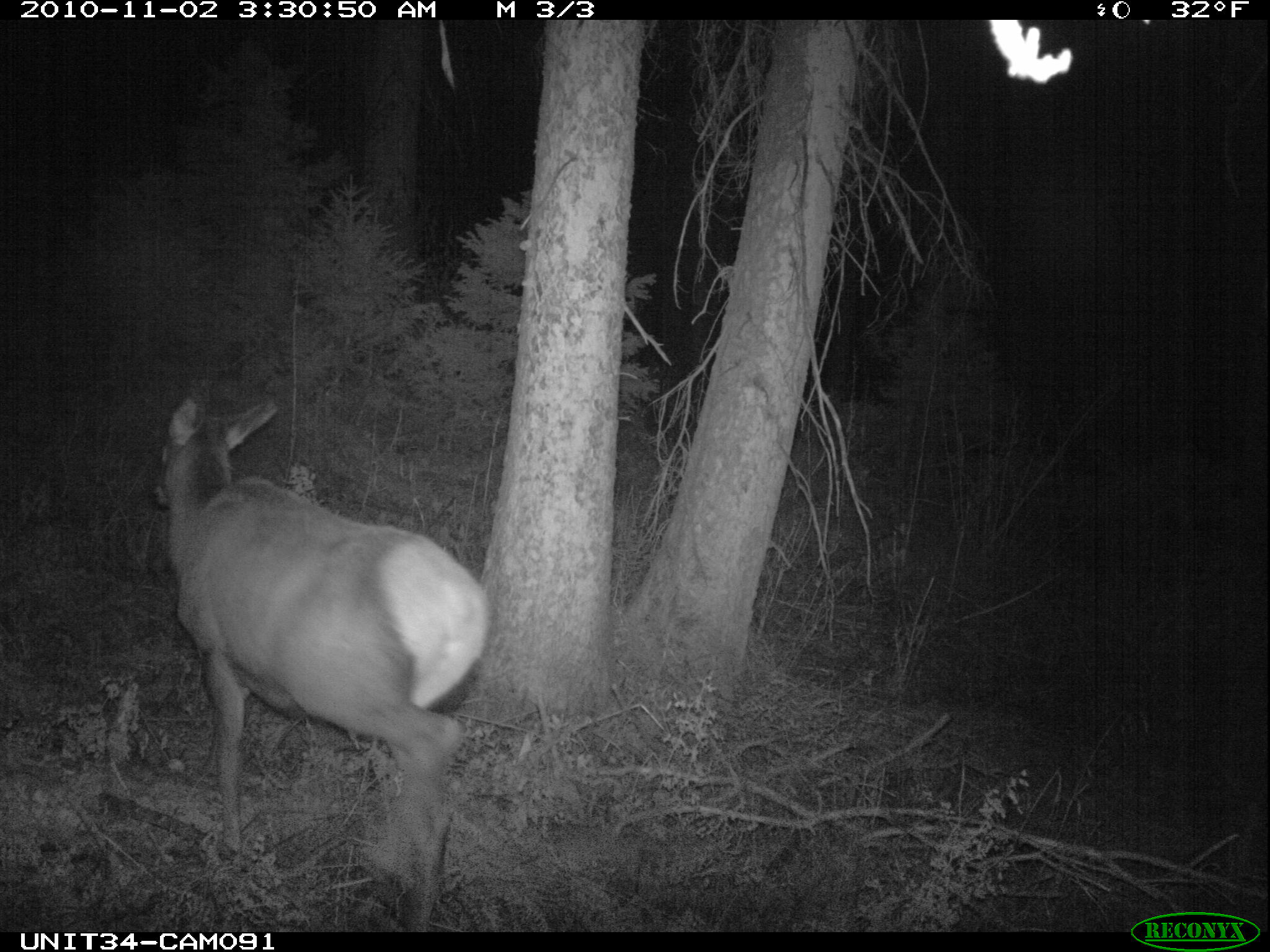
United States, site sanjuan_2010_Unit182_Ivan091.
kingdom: Animalia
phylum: Chordata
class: Mammalia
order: Artiodactyla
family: Cervidae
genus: Cervus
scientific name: Cervus elaphus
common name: red deer